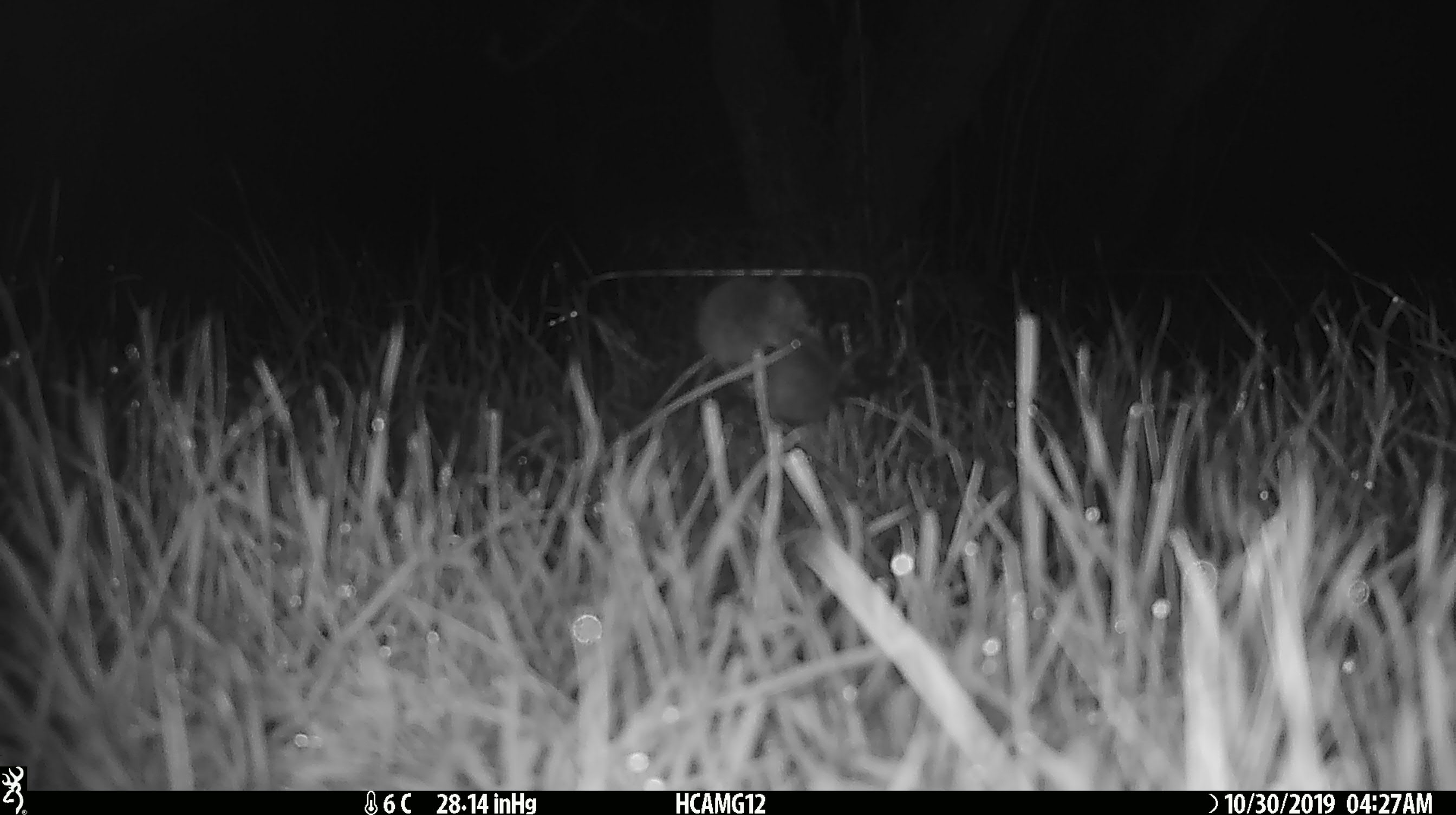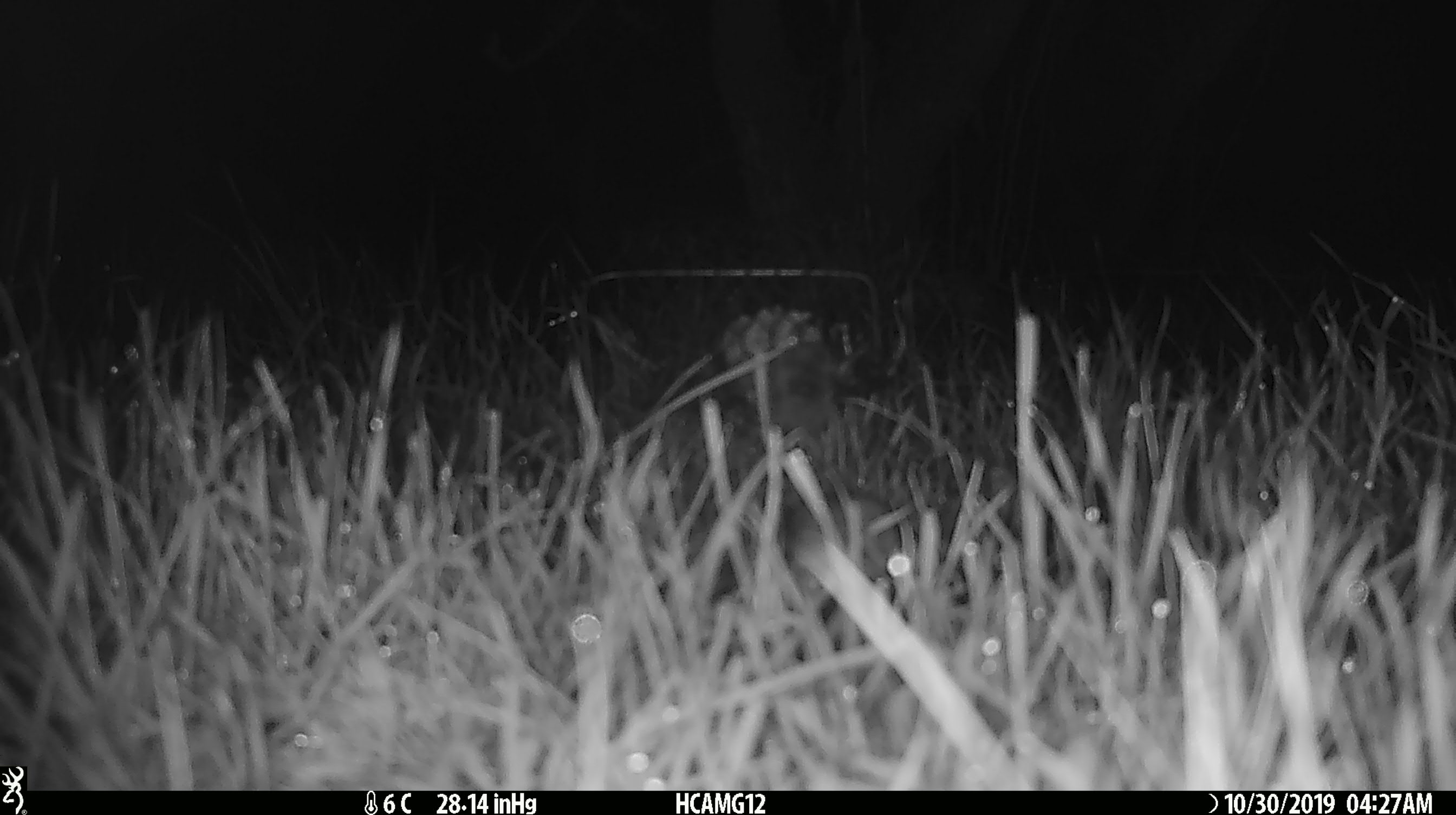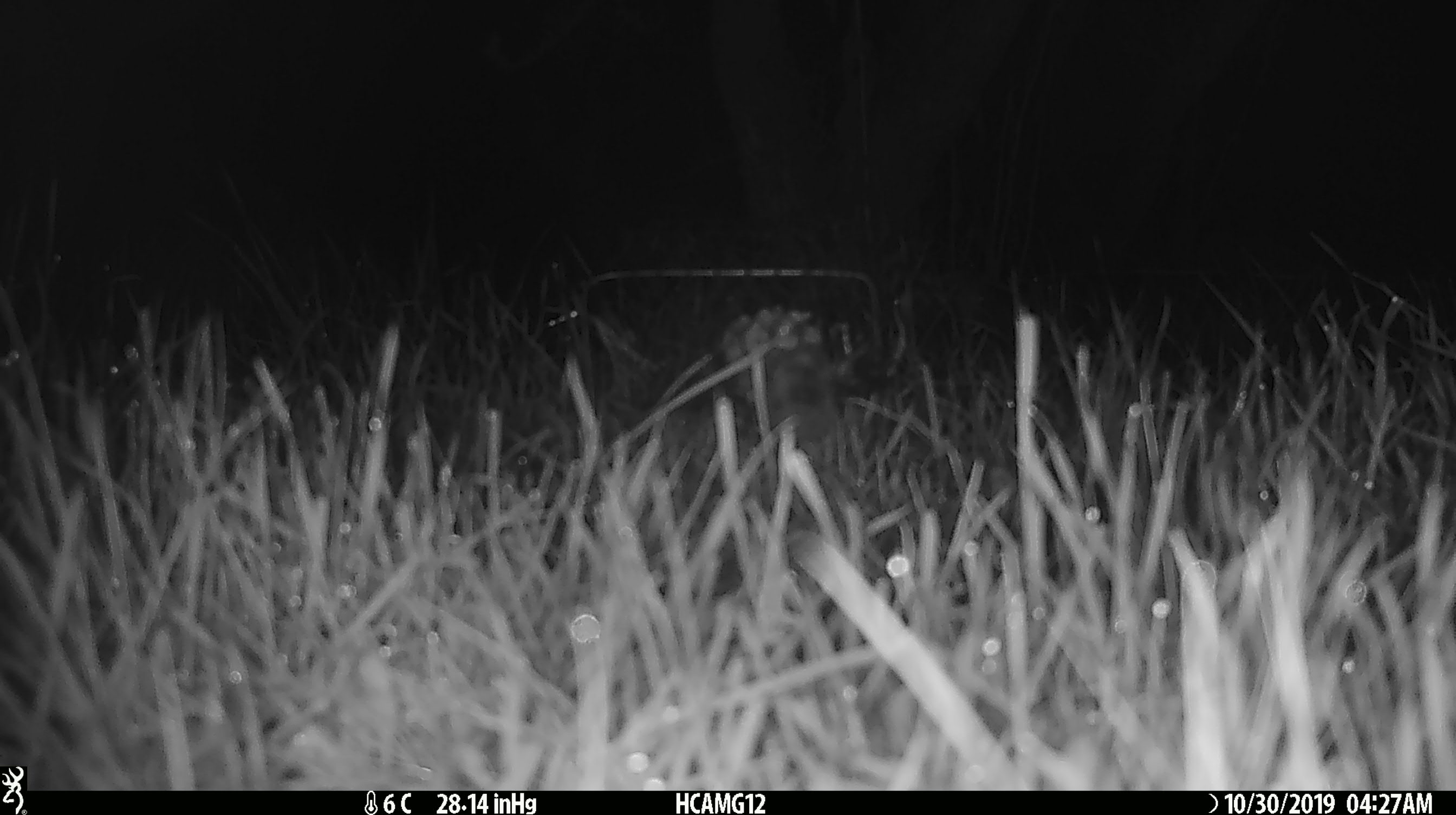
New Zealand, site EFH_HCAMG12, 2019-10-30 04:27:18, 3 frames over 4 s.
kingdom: Animalia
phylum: Chordata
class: Mammalia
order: Rodentia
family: Muridae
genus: Mus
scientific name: Mus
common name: mouse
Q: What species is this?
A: Mouse (Mus).